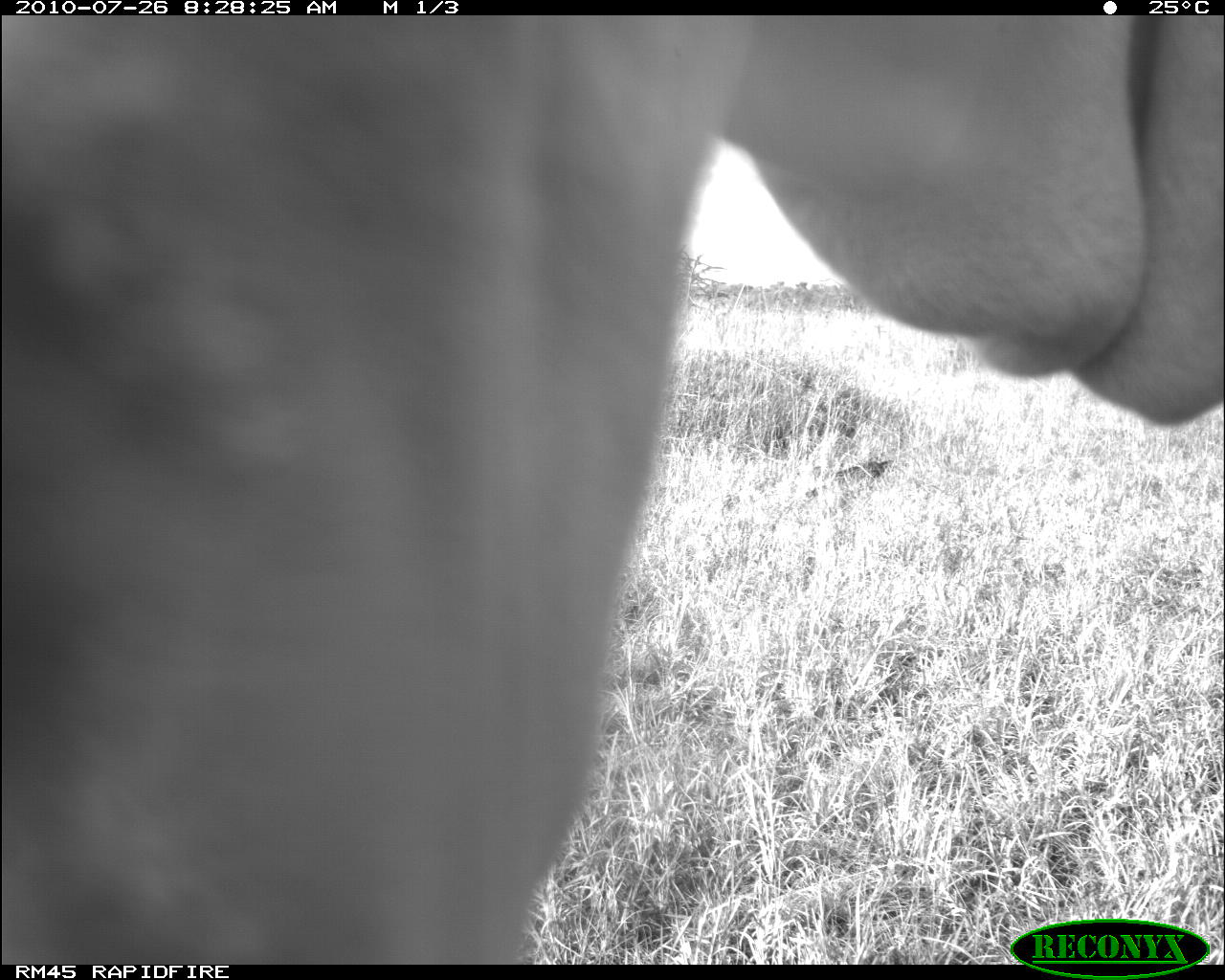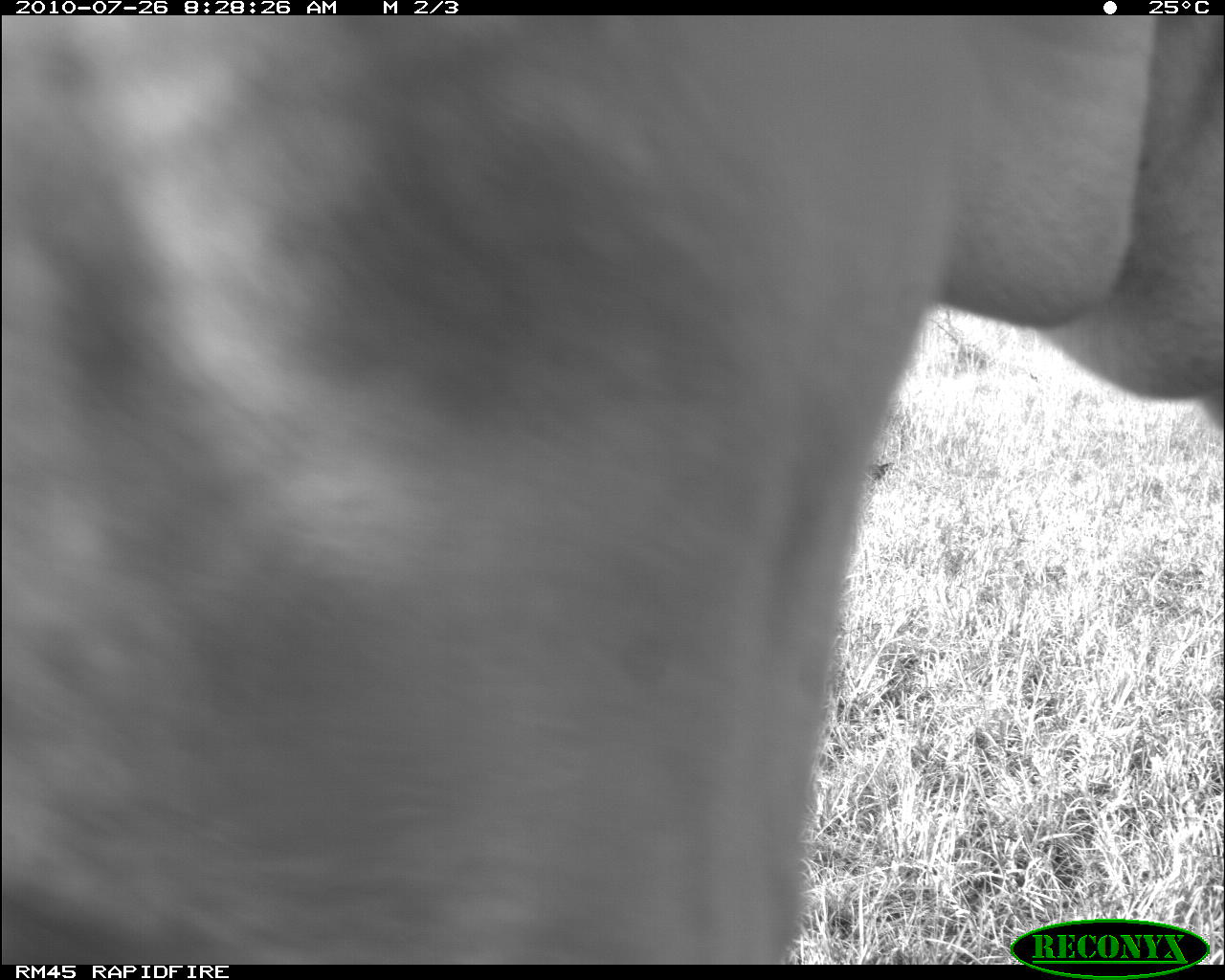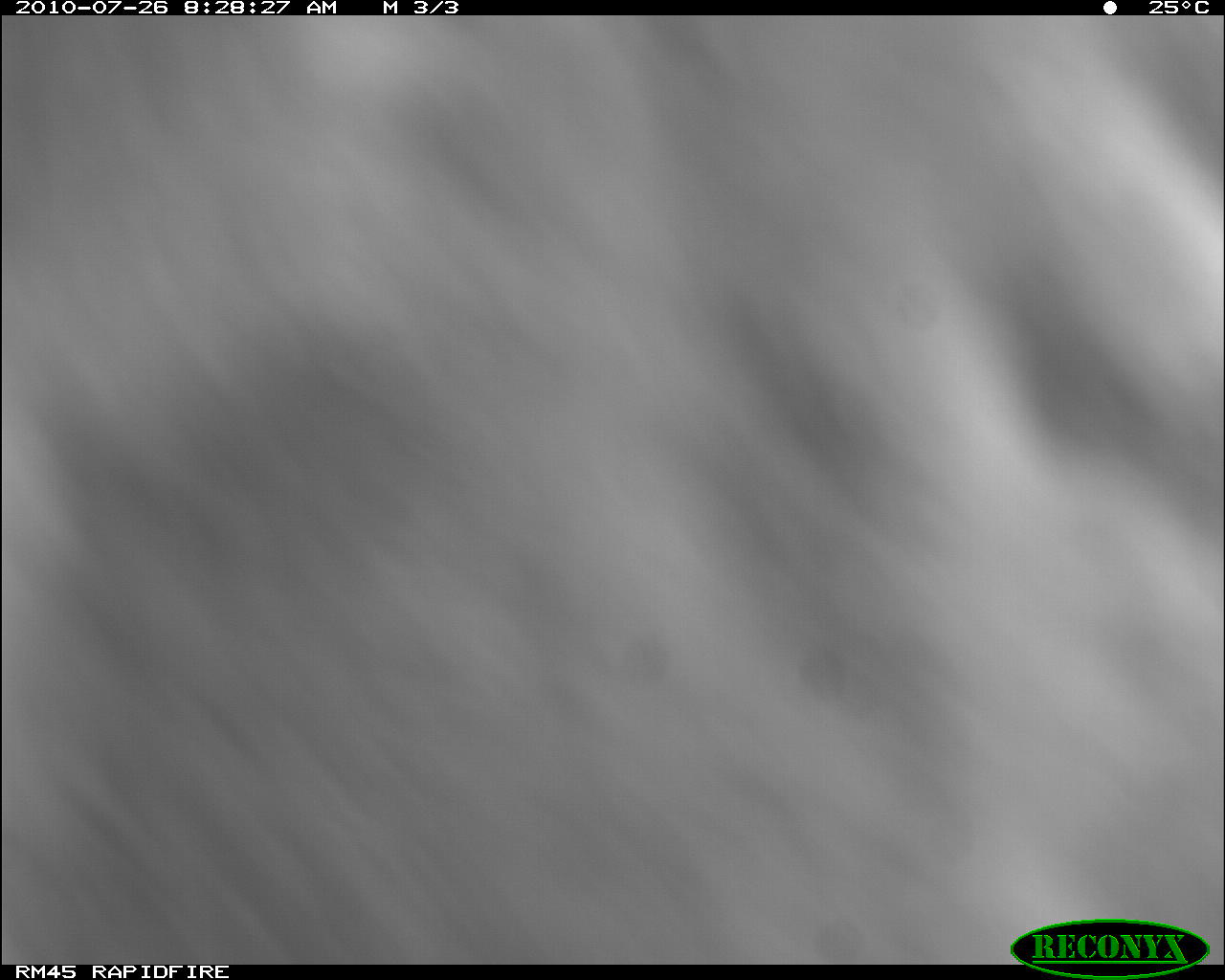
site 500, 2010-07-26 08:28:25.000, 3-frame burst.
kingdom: Animalia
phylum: Chordata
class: Mammalia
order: Artiodactyla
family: Bovidae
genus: Tragelaphus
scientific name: Tragelaphus oryx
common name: eland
Tragelaphus oryx (eland), count 1.